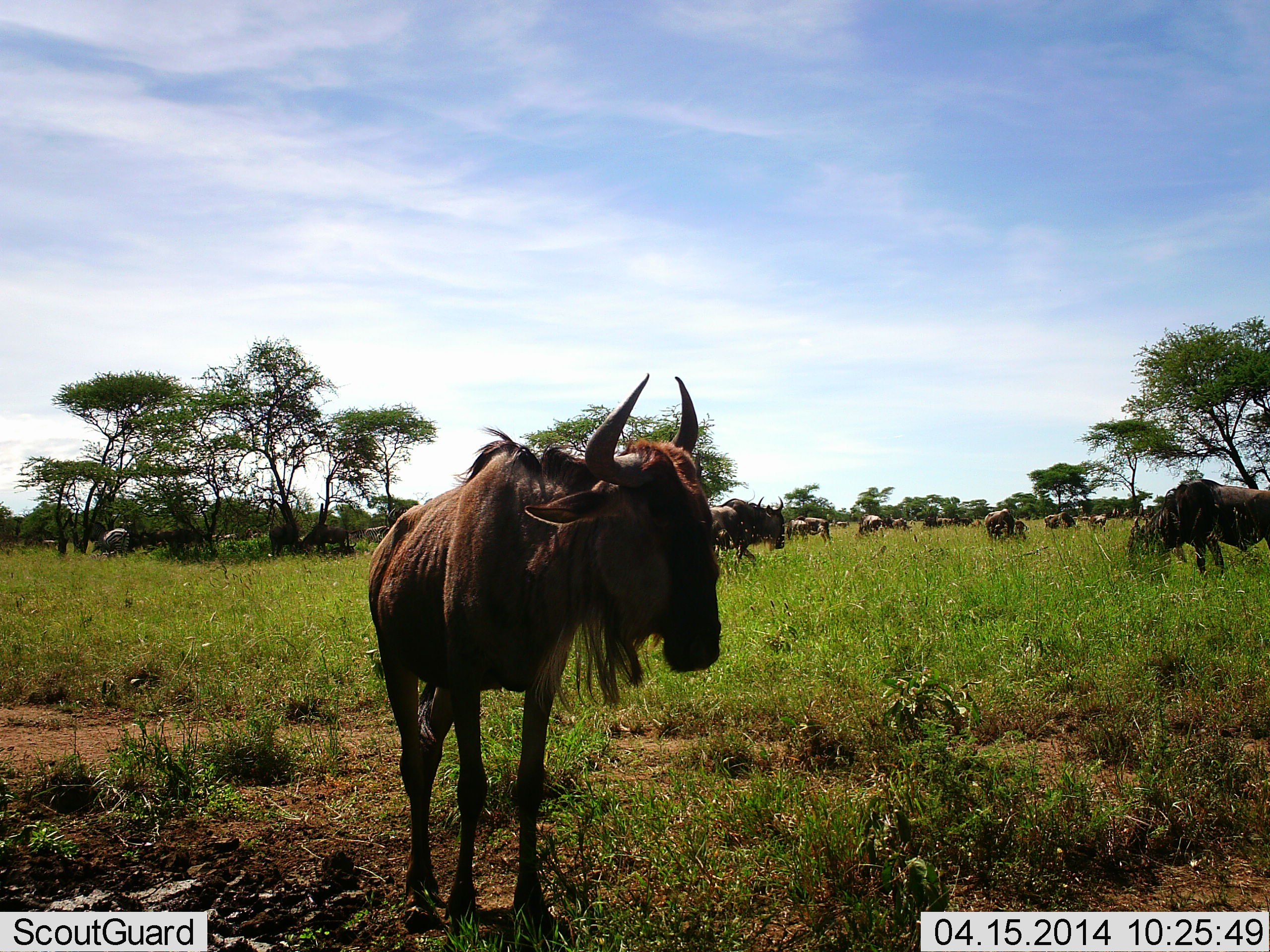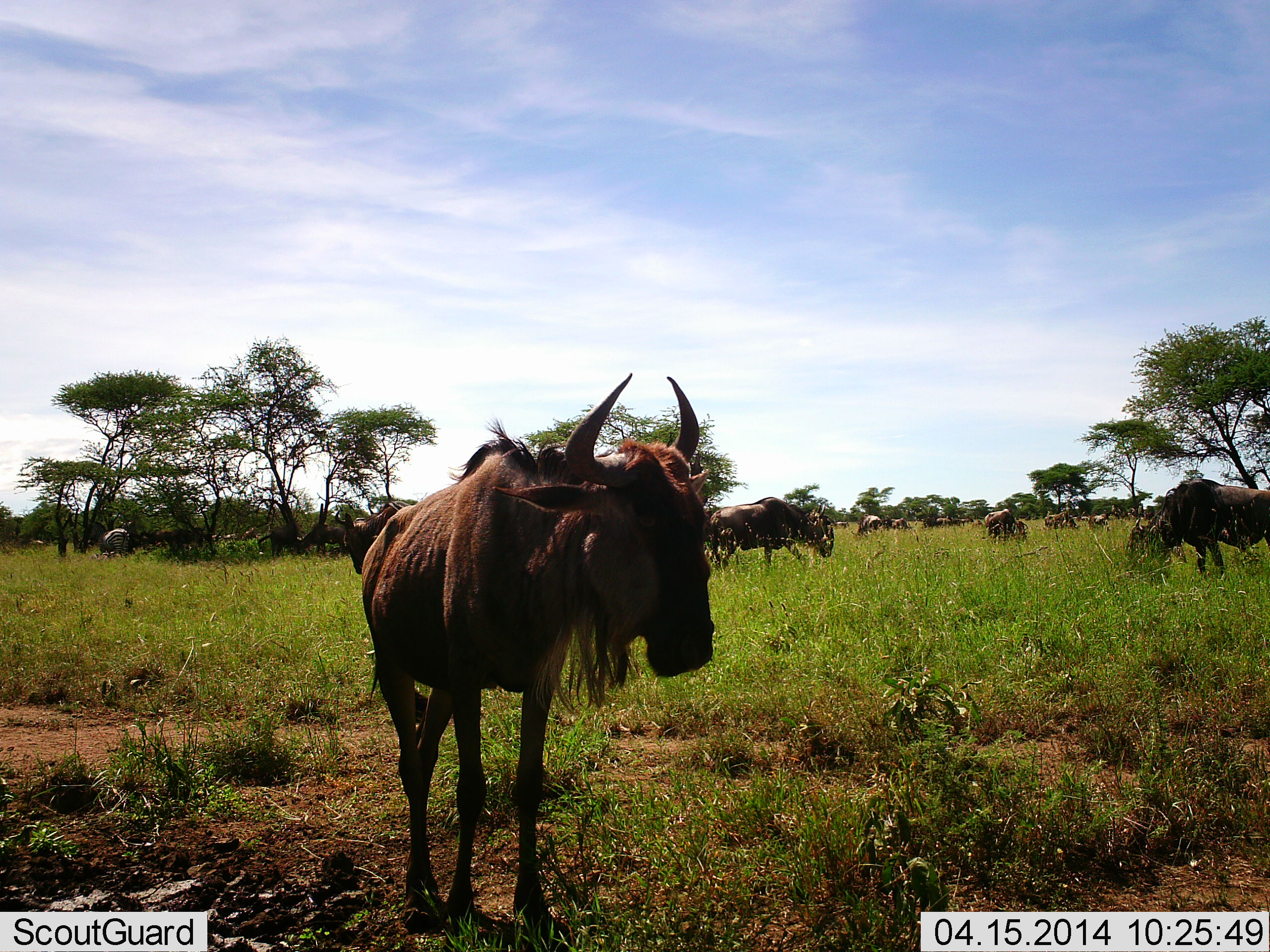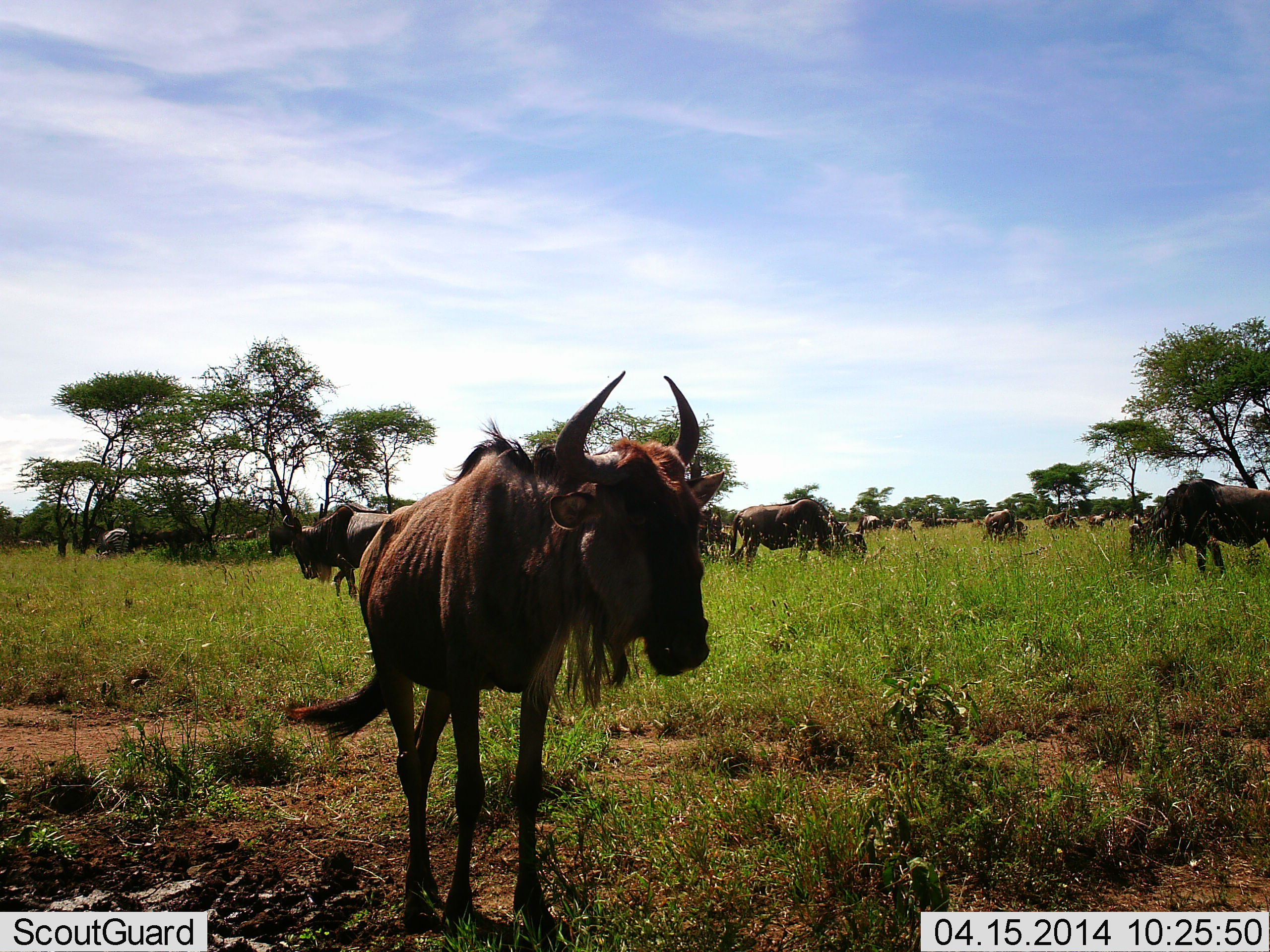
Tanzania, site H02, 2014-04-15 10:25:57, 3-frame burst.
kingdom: Animalia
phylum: Chordata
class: Mammalia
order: Artiodactyla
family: Bovidae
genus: Connochaetes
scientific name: Connochaetes taurinus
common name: blue wildebeest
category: wildebeest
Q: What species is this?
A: Wildebeest (blue wildebeest) (Connochaetes taurinus).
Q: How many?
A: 11-50.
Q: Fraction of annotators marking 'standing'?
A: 80%.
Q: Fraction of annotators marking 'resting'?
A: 20%.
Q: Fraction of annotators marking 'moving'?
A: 70%.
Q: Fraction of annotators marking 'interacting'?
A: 20%.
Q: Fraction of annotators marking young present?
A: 10%.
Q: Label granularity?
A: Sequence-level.